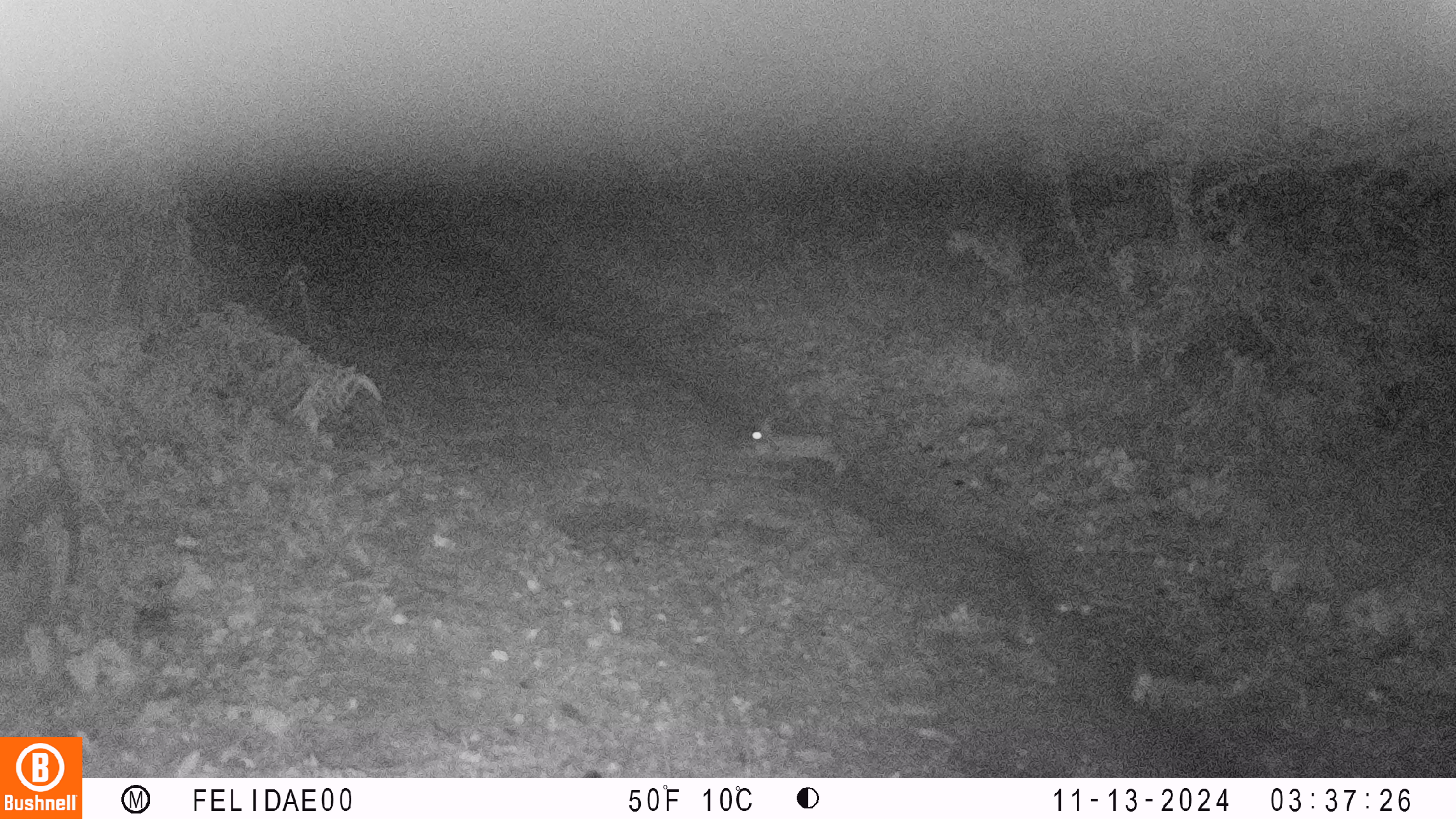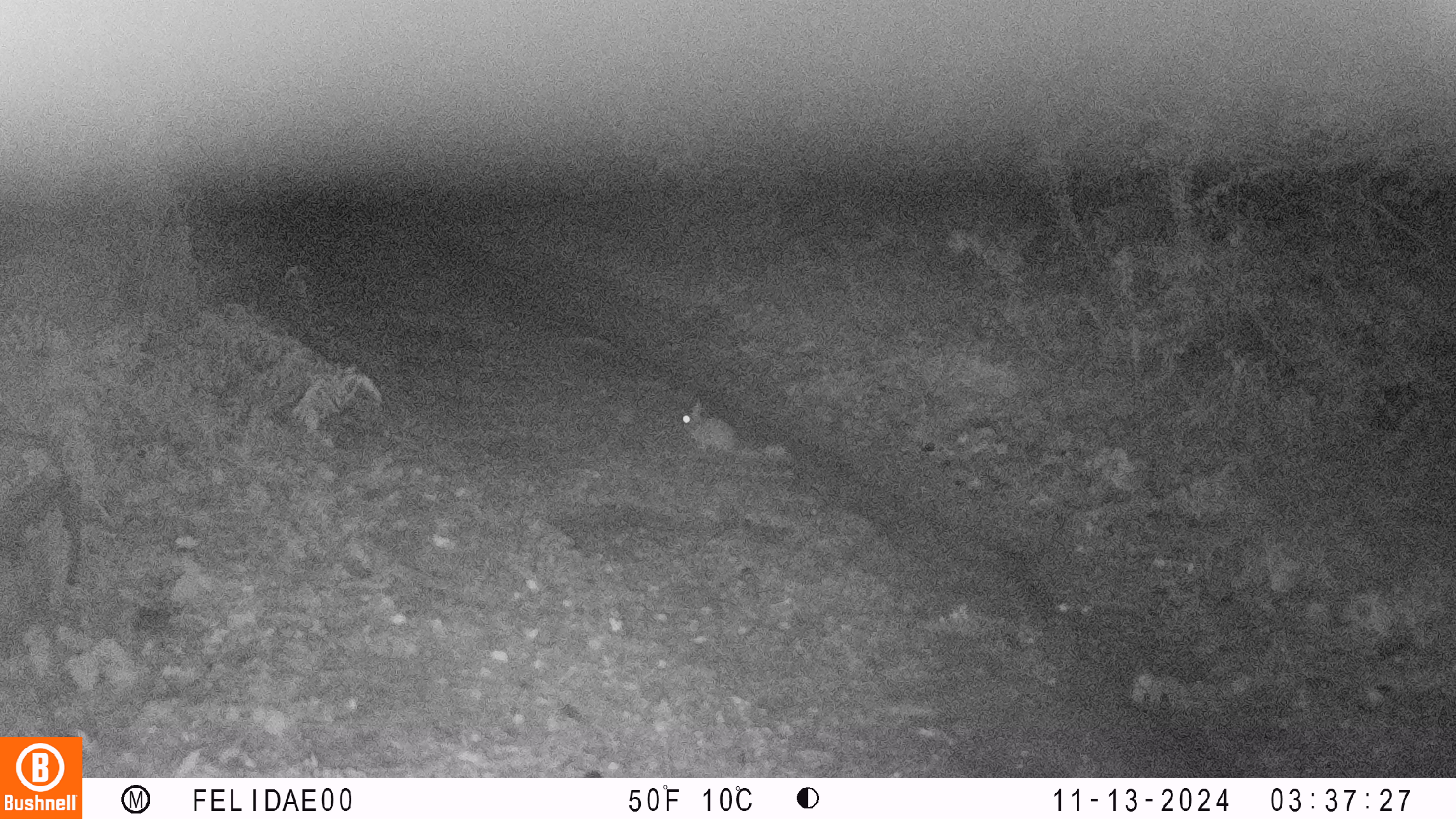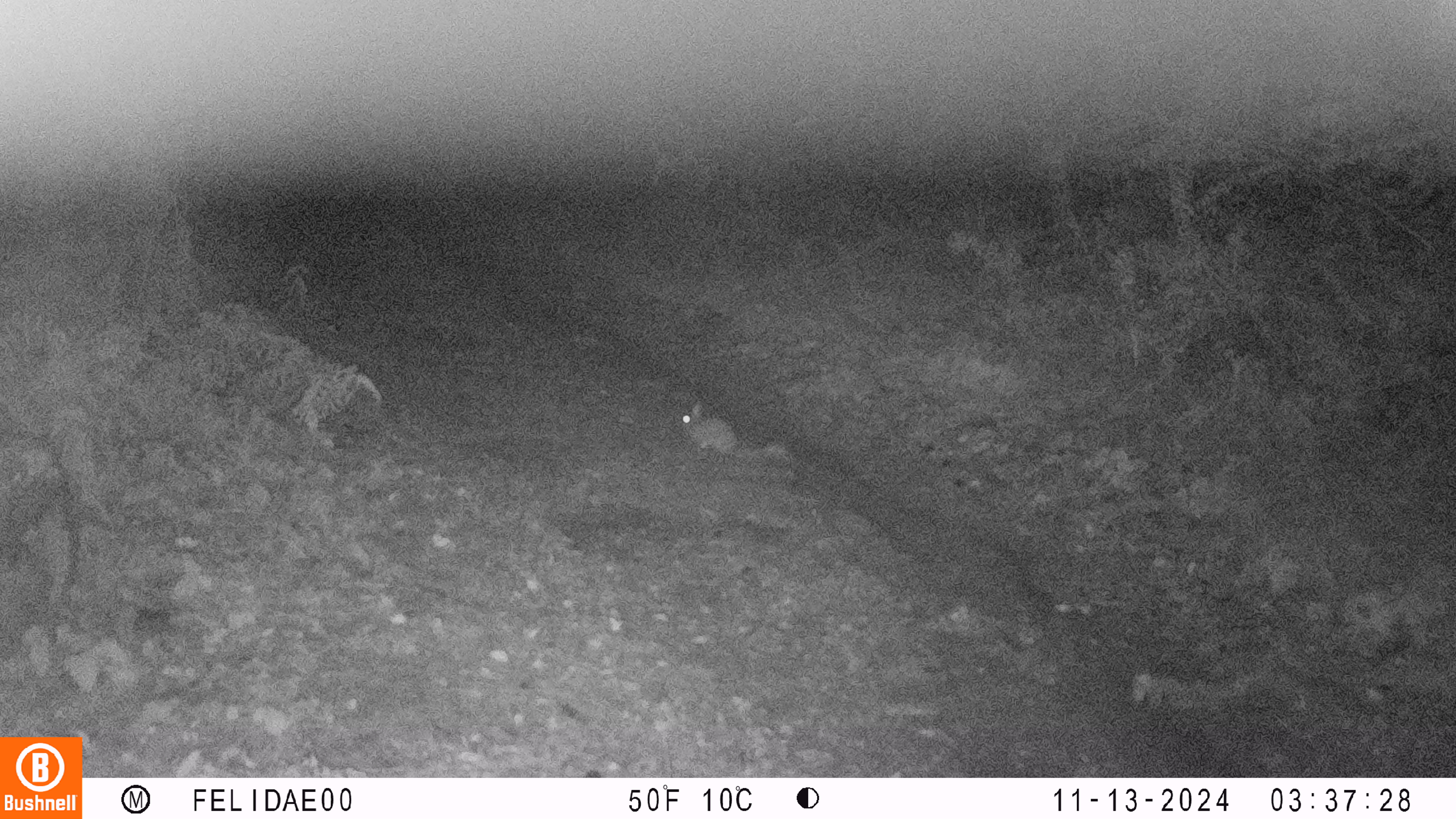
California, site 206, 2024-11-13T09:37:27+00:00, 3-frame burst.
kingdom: Animalia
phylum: Chordata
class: Mammalia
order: Lagomorpha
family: Leporidae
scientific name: Leporidae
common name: rabbit